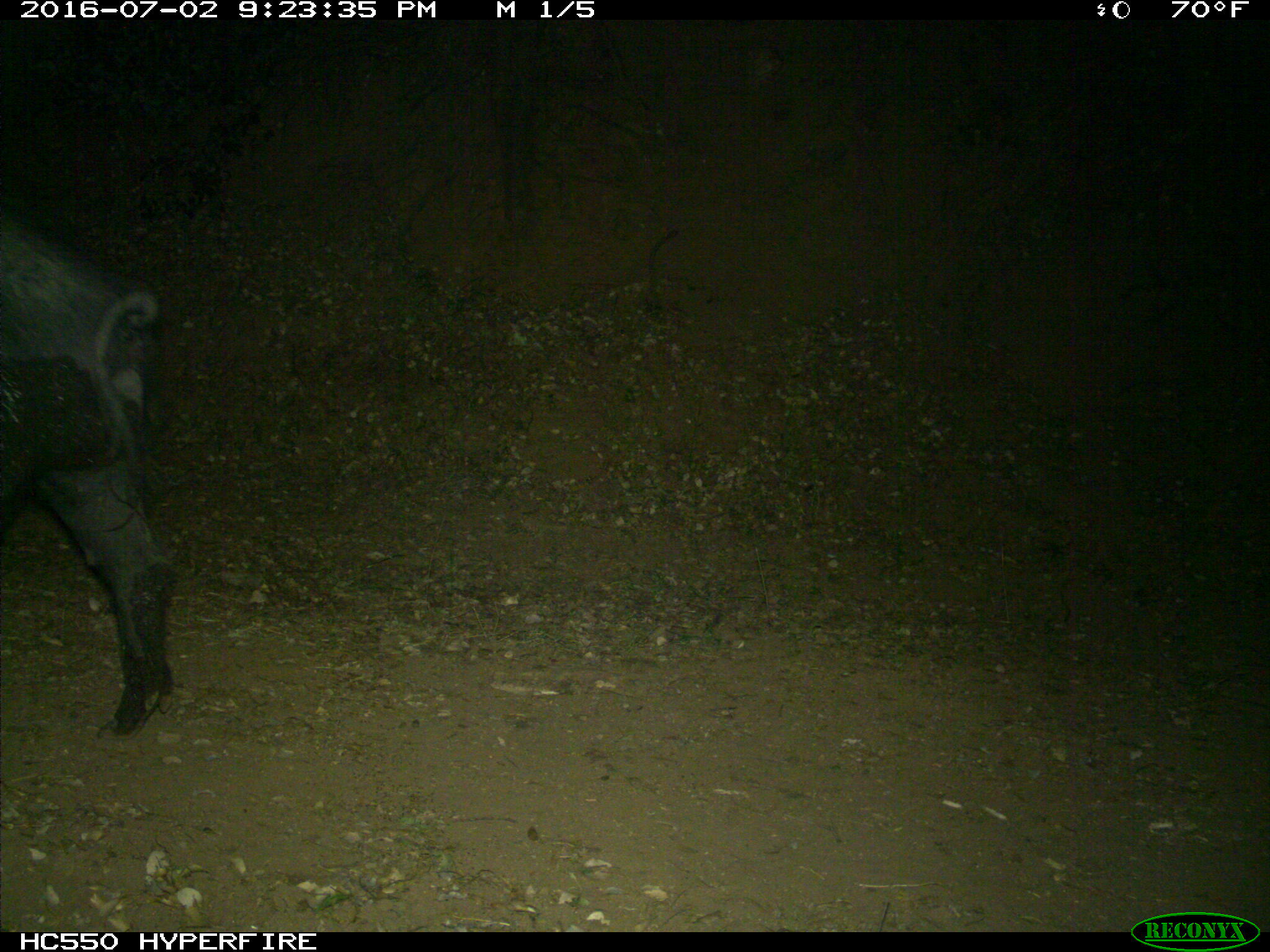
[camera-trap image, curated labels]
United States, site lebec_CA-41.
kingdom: Animalia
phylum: Chordata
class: Mammalia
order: Artiodactyla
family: Suidae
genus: Sus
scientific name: Sus scrofa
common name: wild boar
Sus scrofa (wild boar).